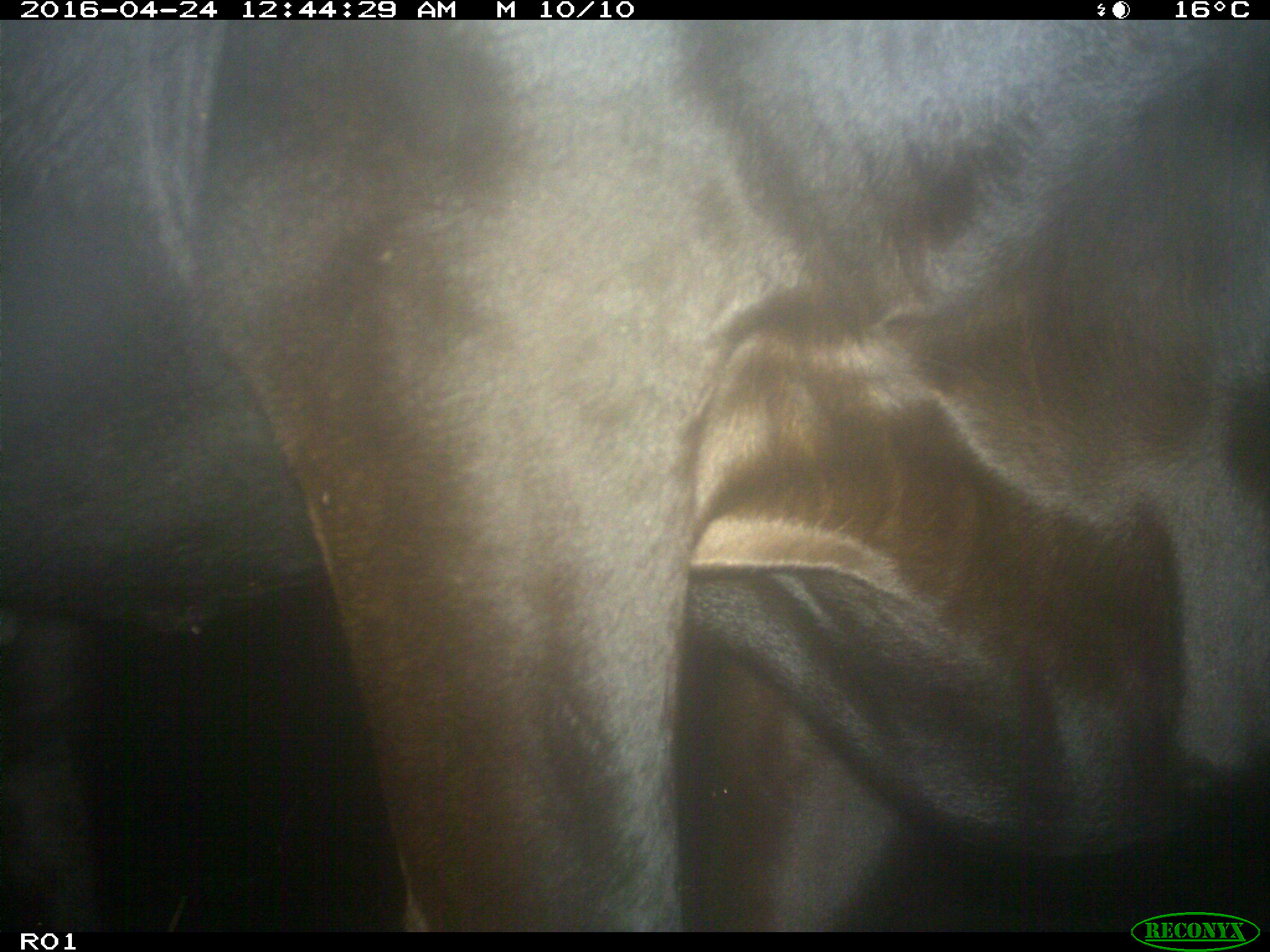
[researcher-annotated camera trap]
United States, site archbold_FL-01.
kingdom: Animalia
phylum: Chordata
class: Mammalia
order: Artiodactyla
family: Bovidae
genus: Bos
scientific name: Bos taurus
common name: domestic cow